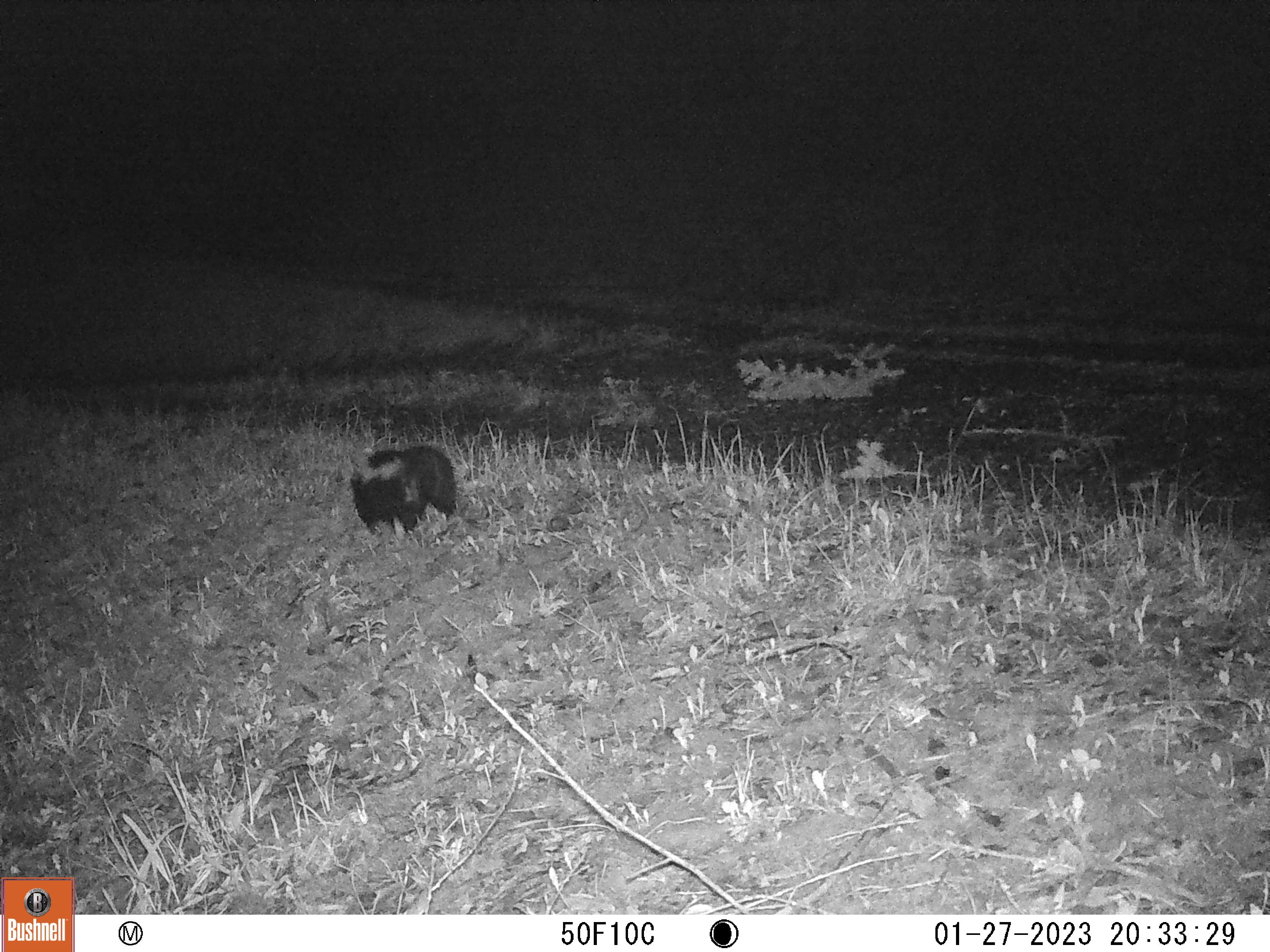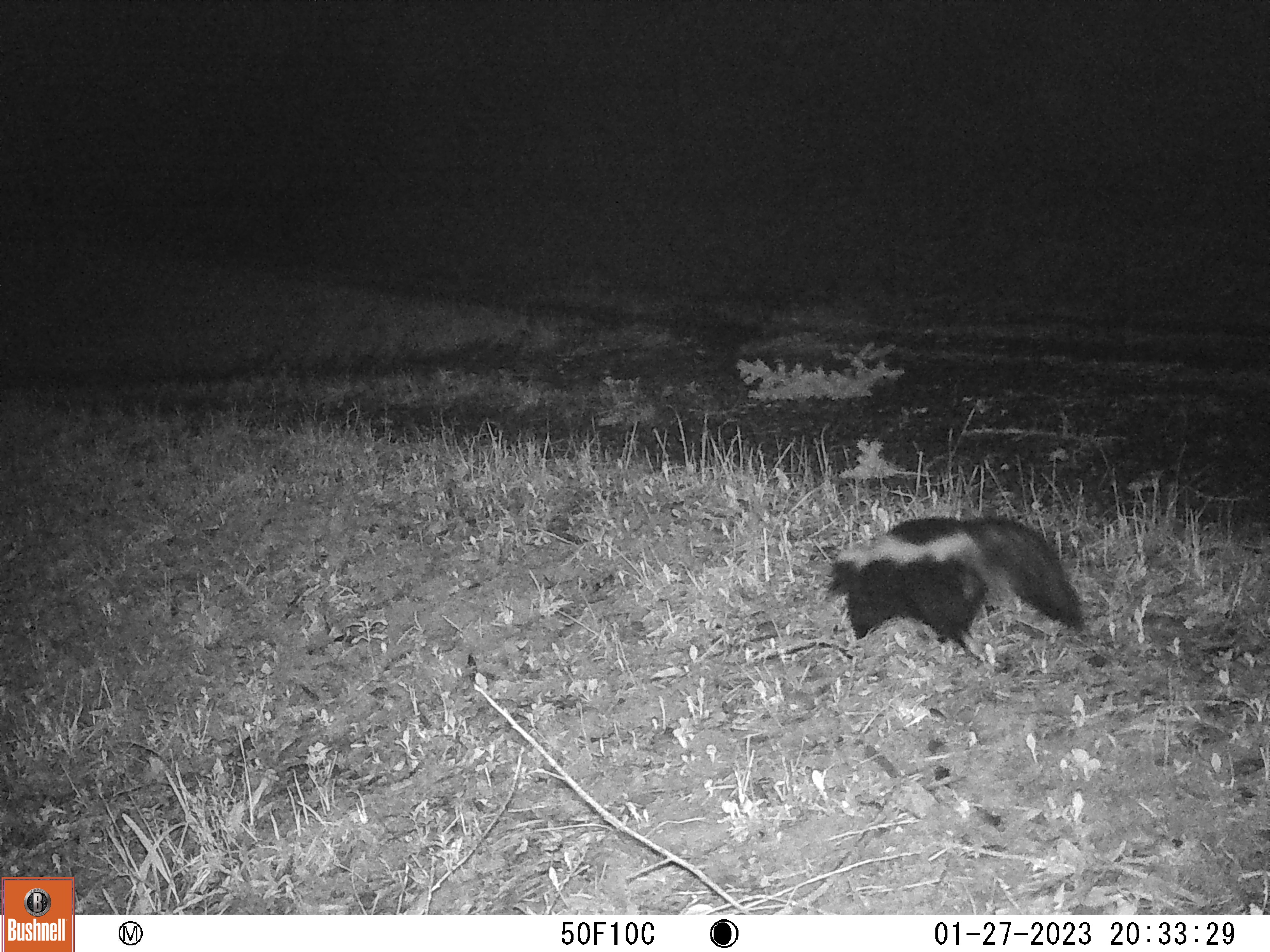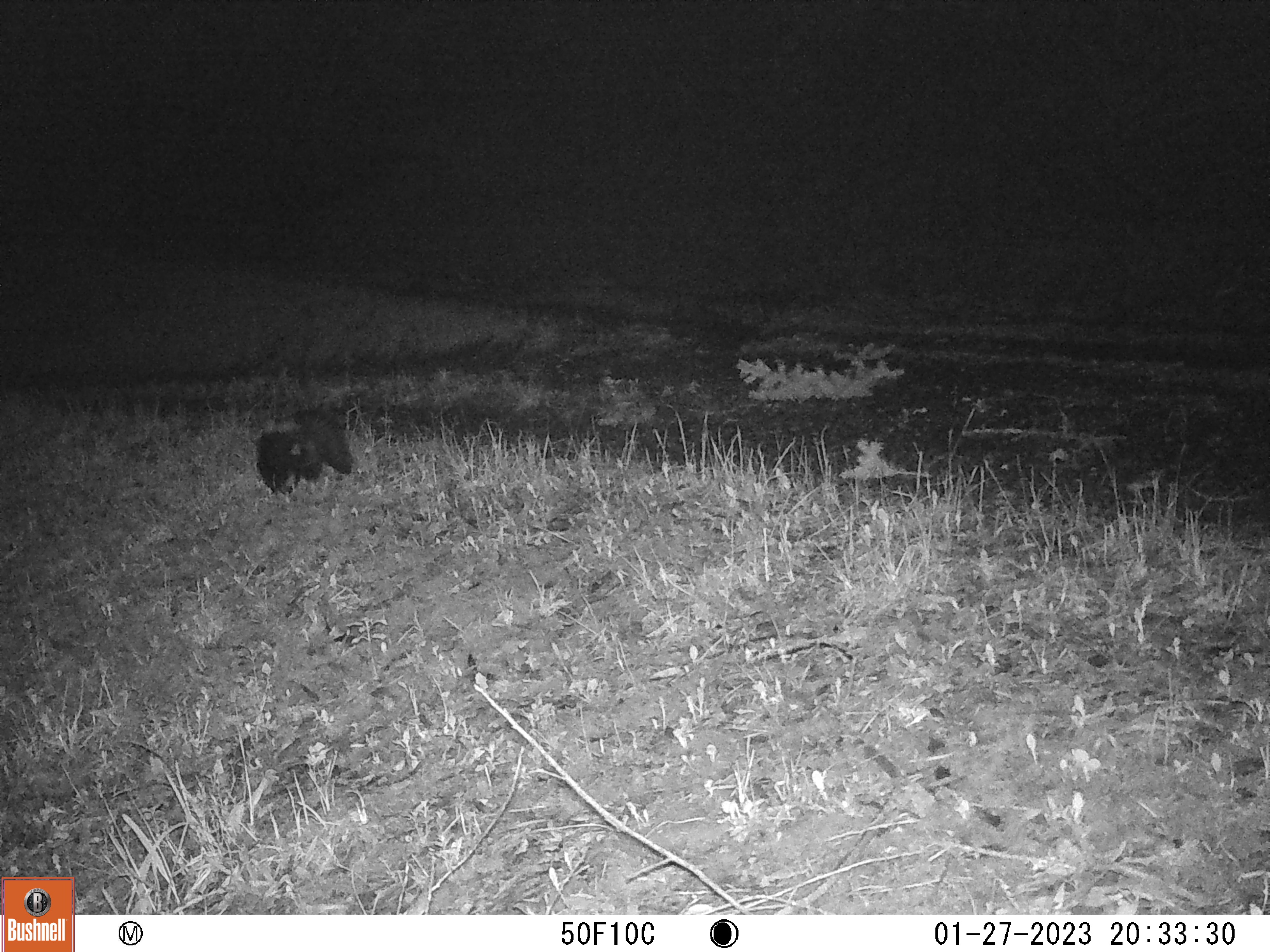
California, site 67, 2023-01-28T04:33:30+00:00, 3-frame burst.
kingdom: Animalia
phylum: Chordata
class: Mammalia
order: Carnivora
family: Mephitidae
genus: Mephitis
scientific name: Mephitis mephitis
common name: striped skunk